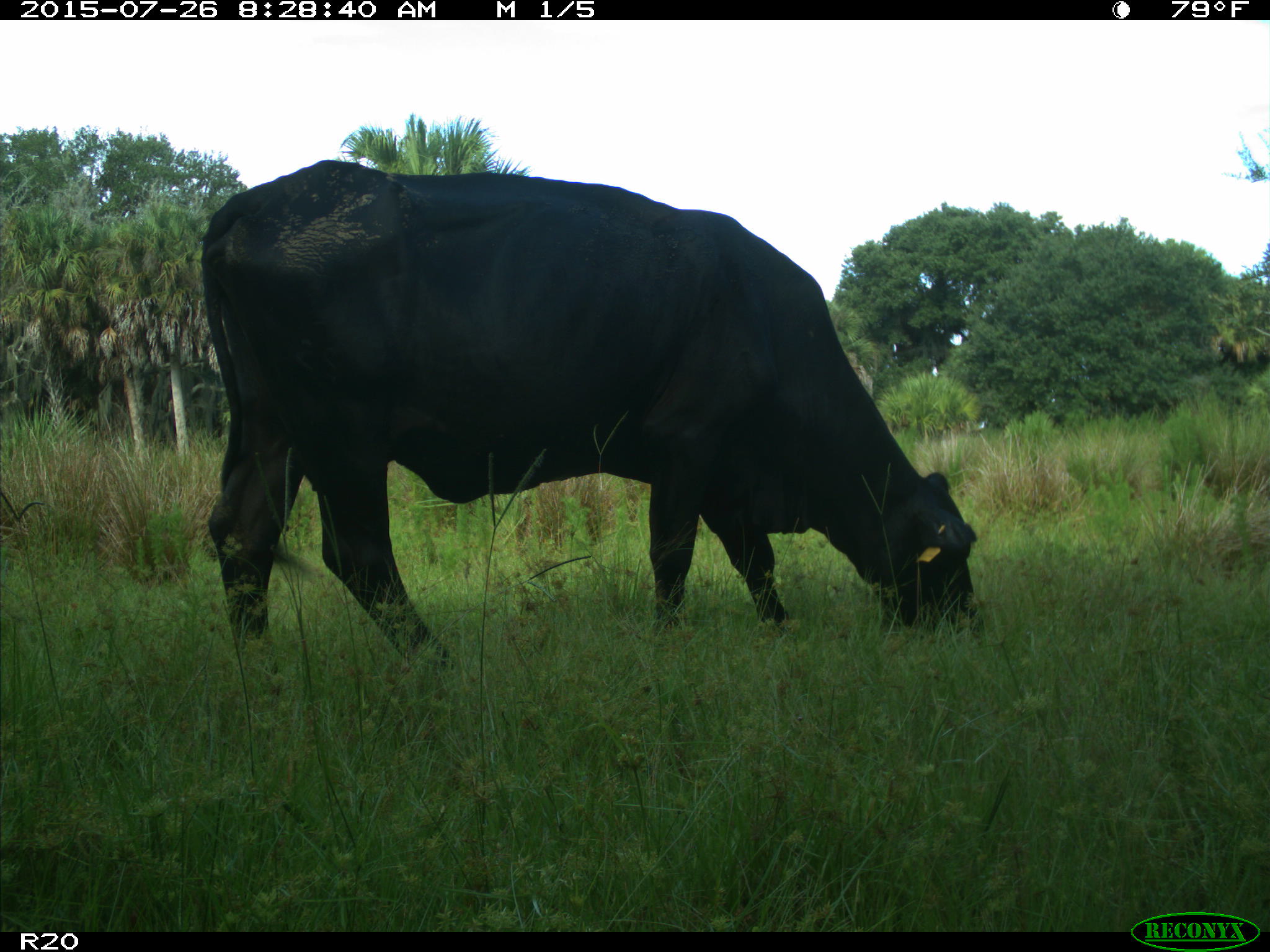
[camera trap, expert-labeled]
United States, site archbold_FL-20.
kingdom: Animalia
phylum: Chordata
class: Mammalia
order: Artiodactyla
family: Bovidae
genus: Bos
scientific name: Bos taurus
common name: domestic cow